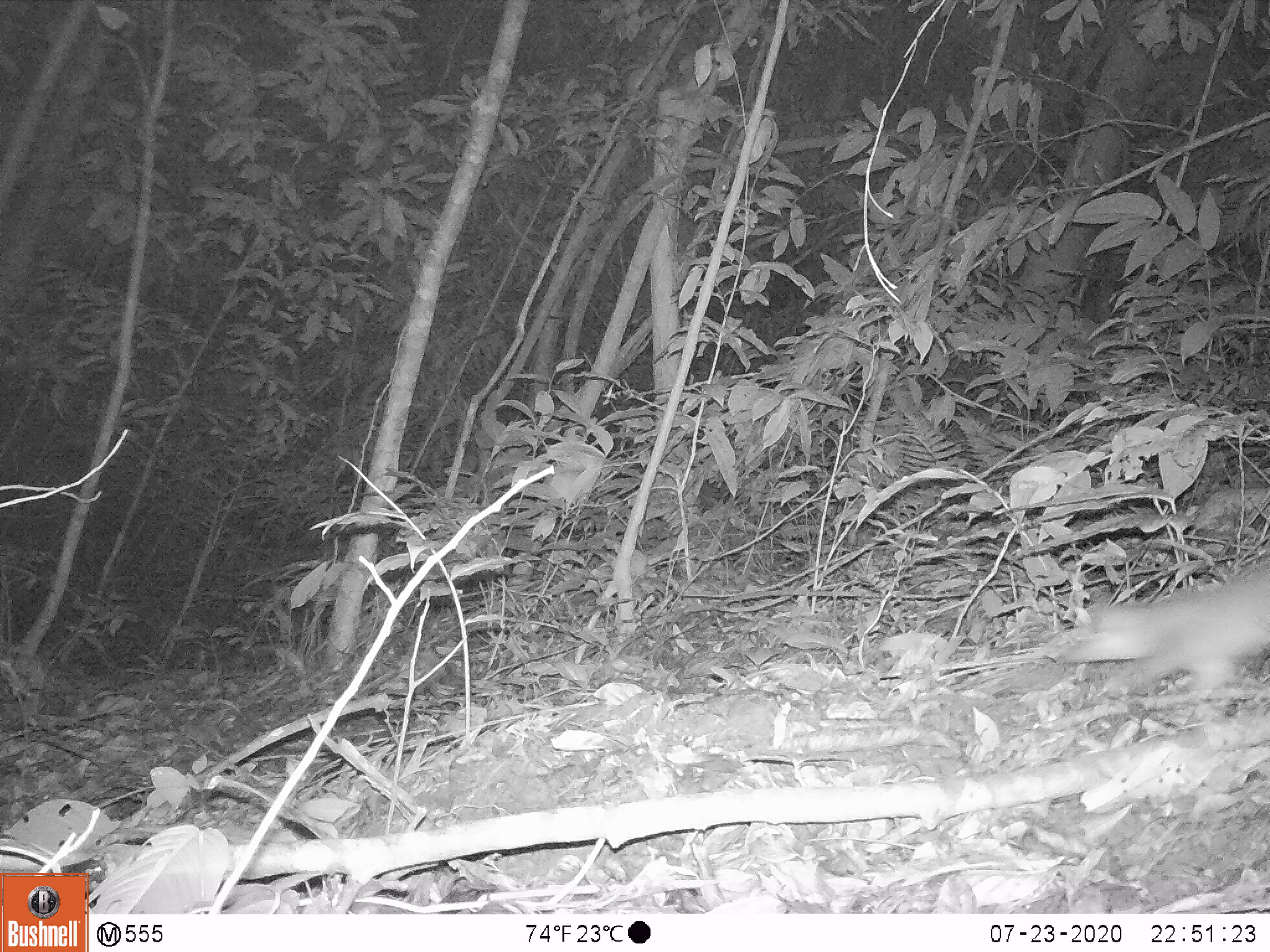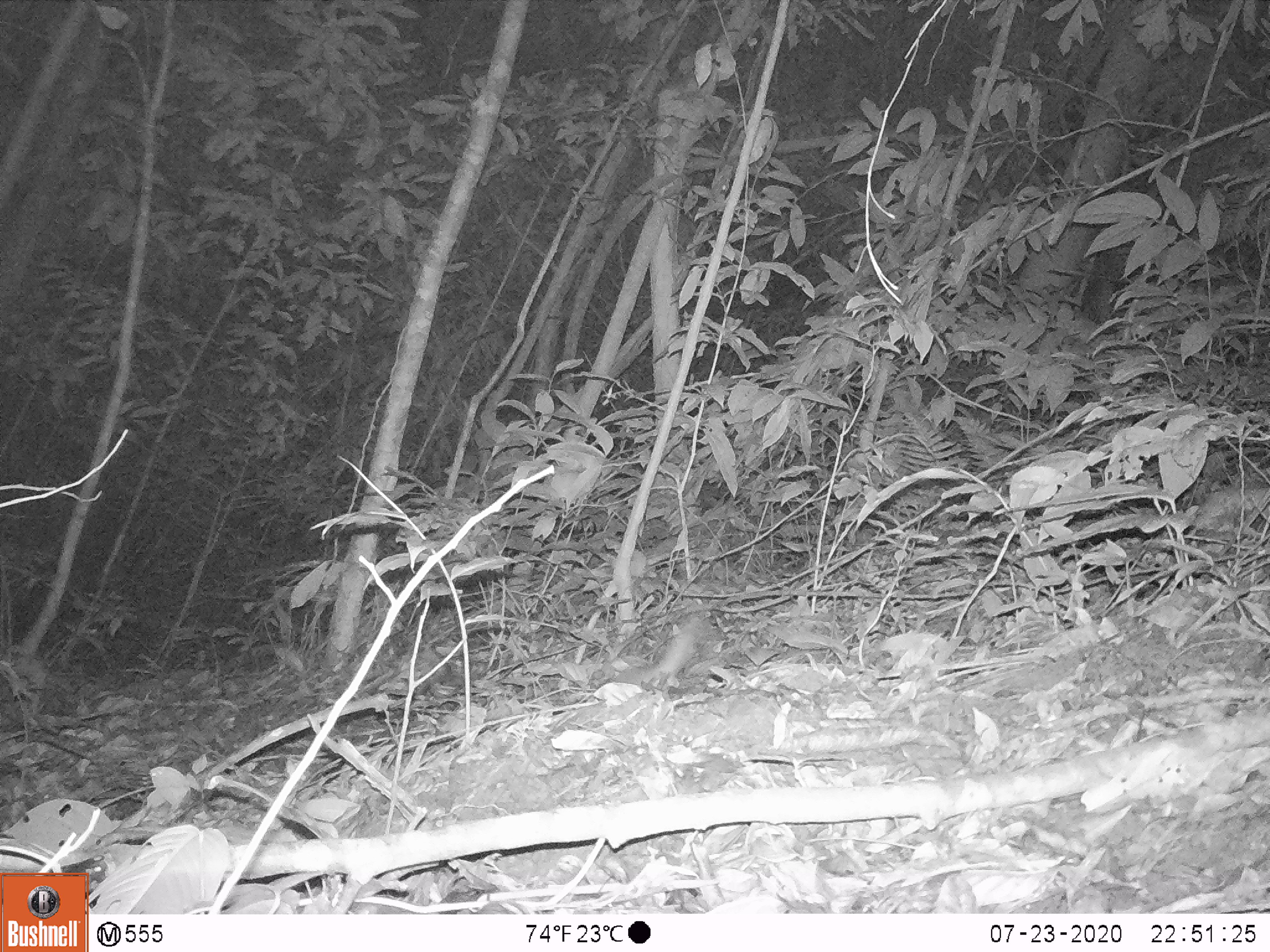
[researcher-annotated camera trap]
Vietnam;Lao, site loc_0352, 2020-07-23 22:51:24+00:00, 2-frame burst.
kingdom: Animalia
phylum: Chordata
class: Mammalia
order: Carnivora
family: Mustelidae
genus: Melogale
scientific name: Melogale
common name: ferret badger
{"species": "ferret badger (Melogale)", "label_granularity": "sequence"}